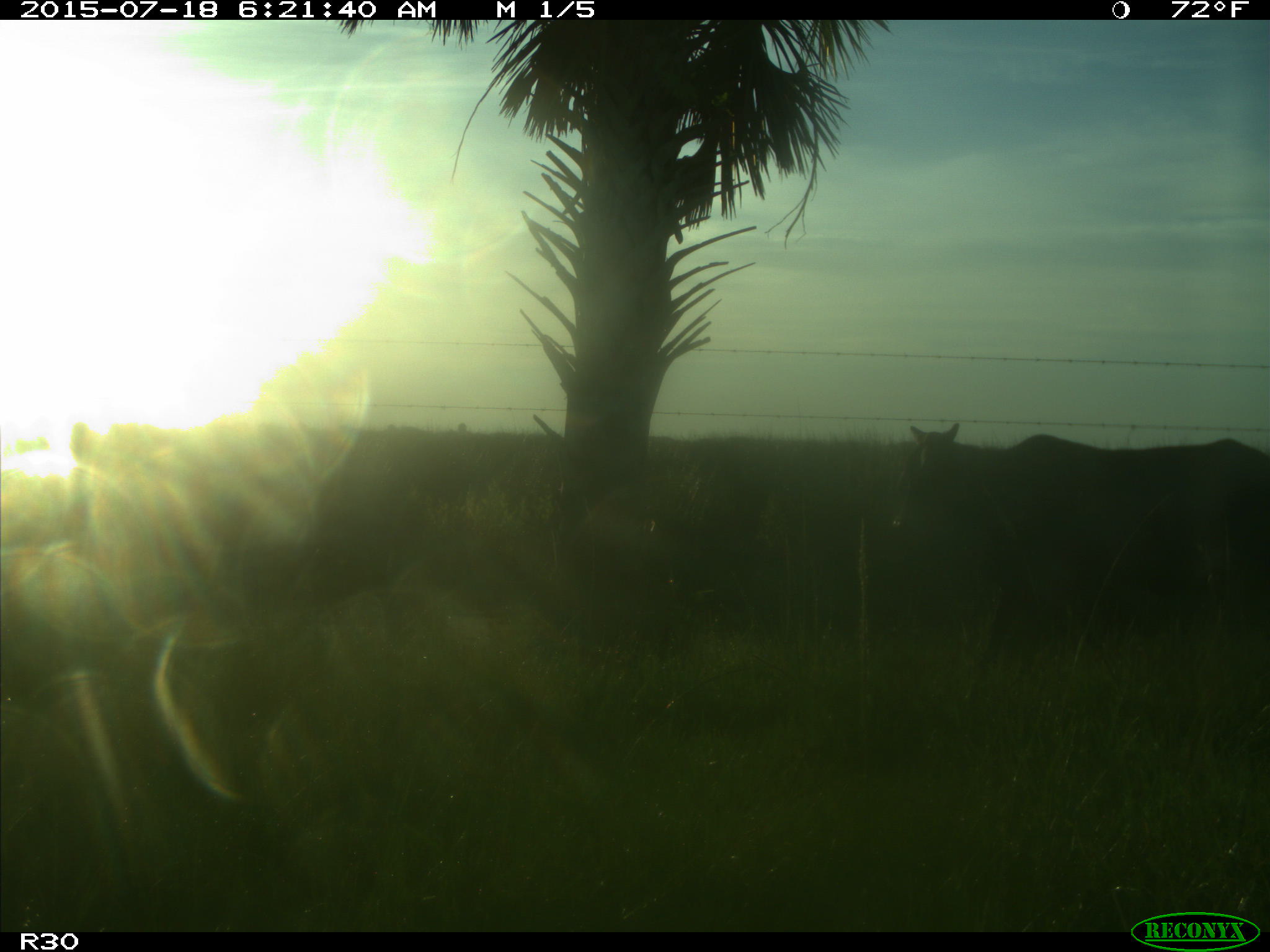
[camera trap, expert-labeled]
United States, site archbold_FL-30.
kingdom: Animalia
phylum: Chordata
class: Mammalia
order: Artiodactyla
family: Bovidae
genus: Bos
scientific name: Bos taurus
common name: domestic cow